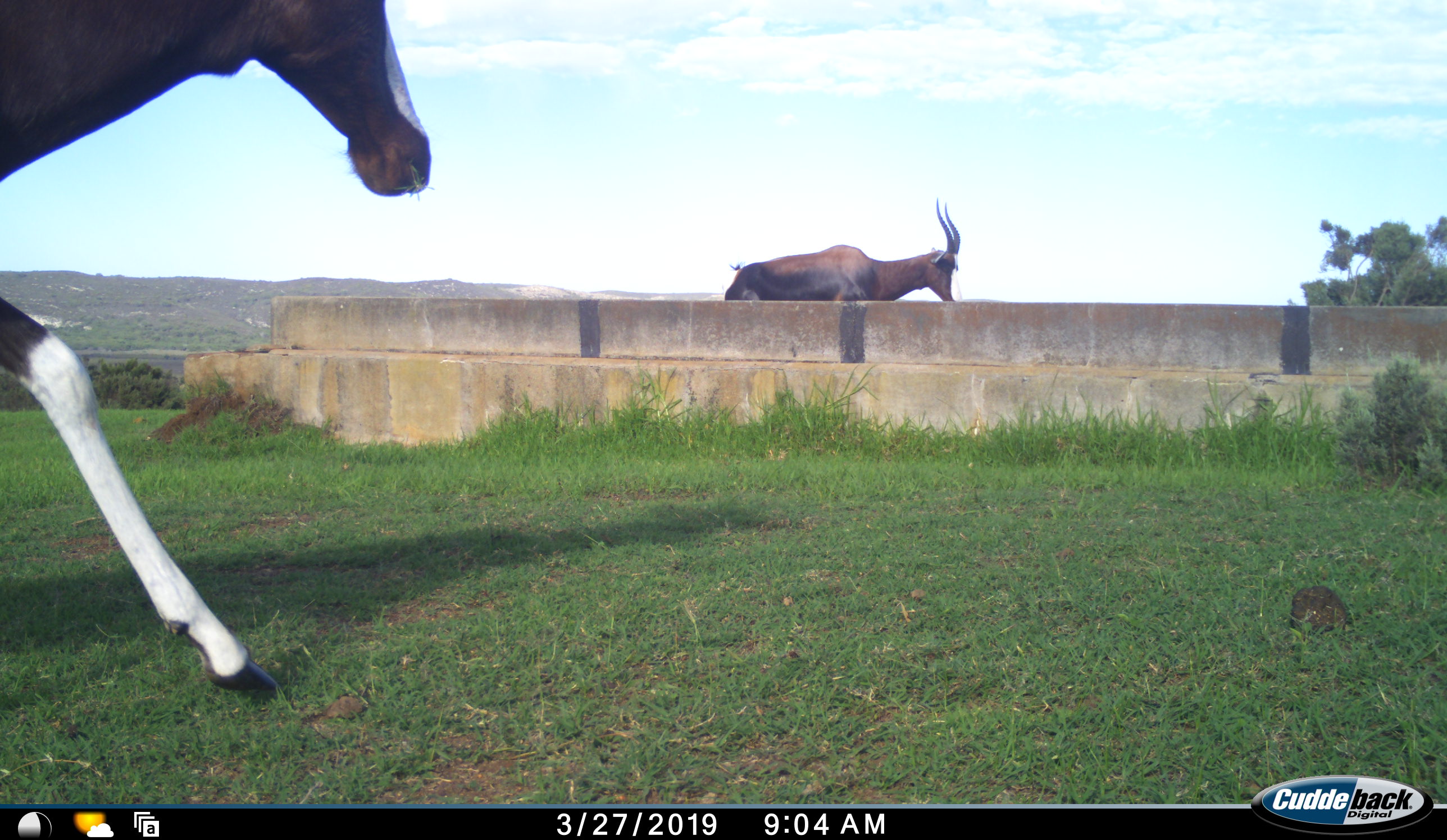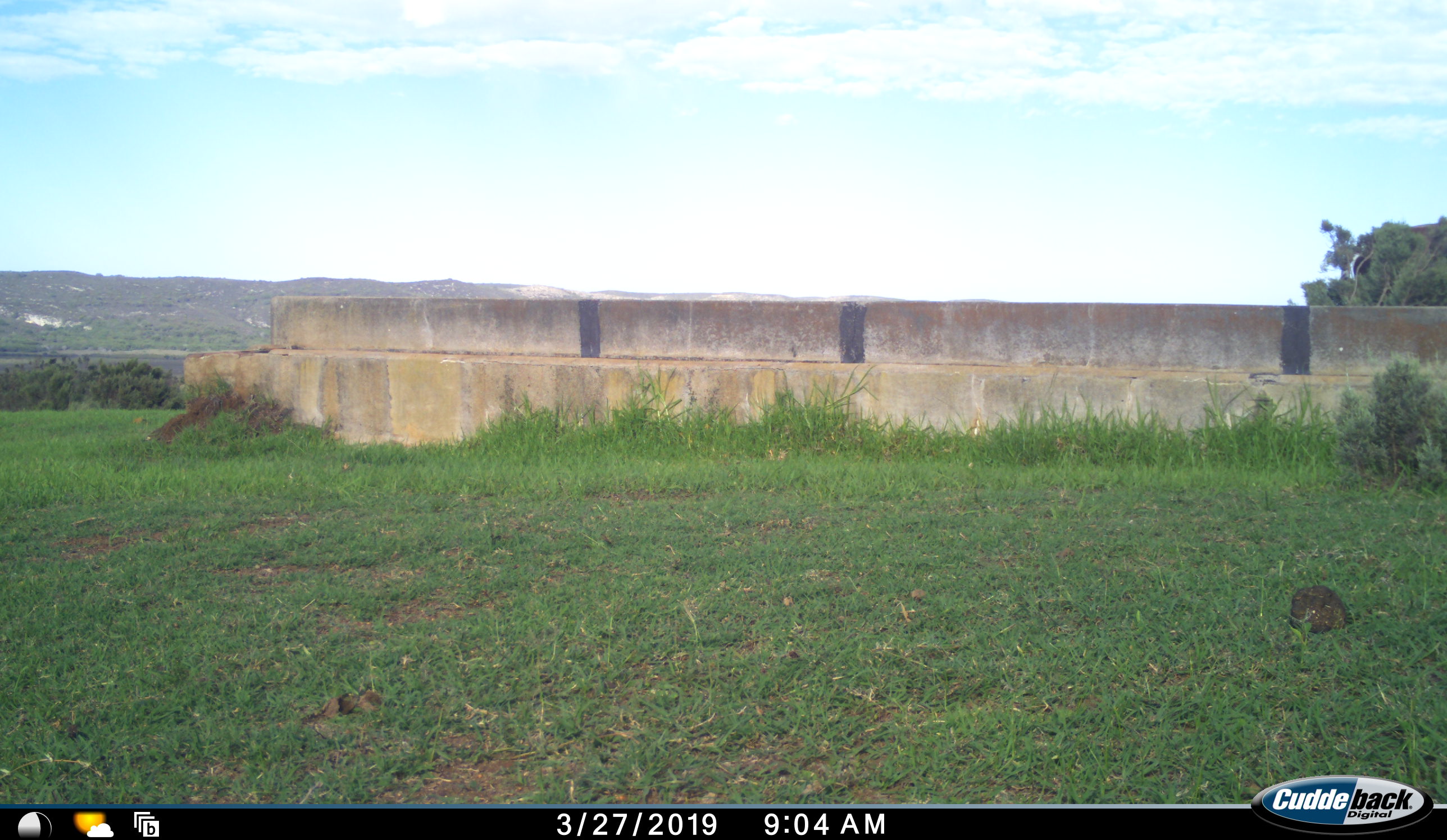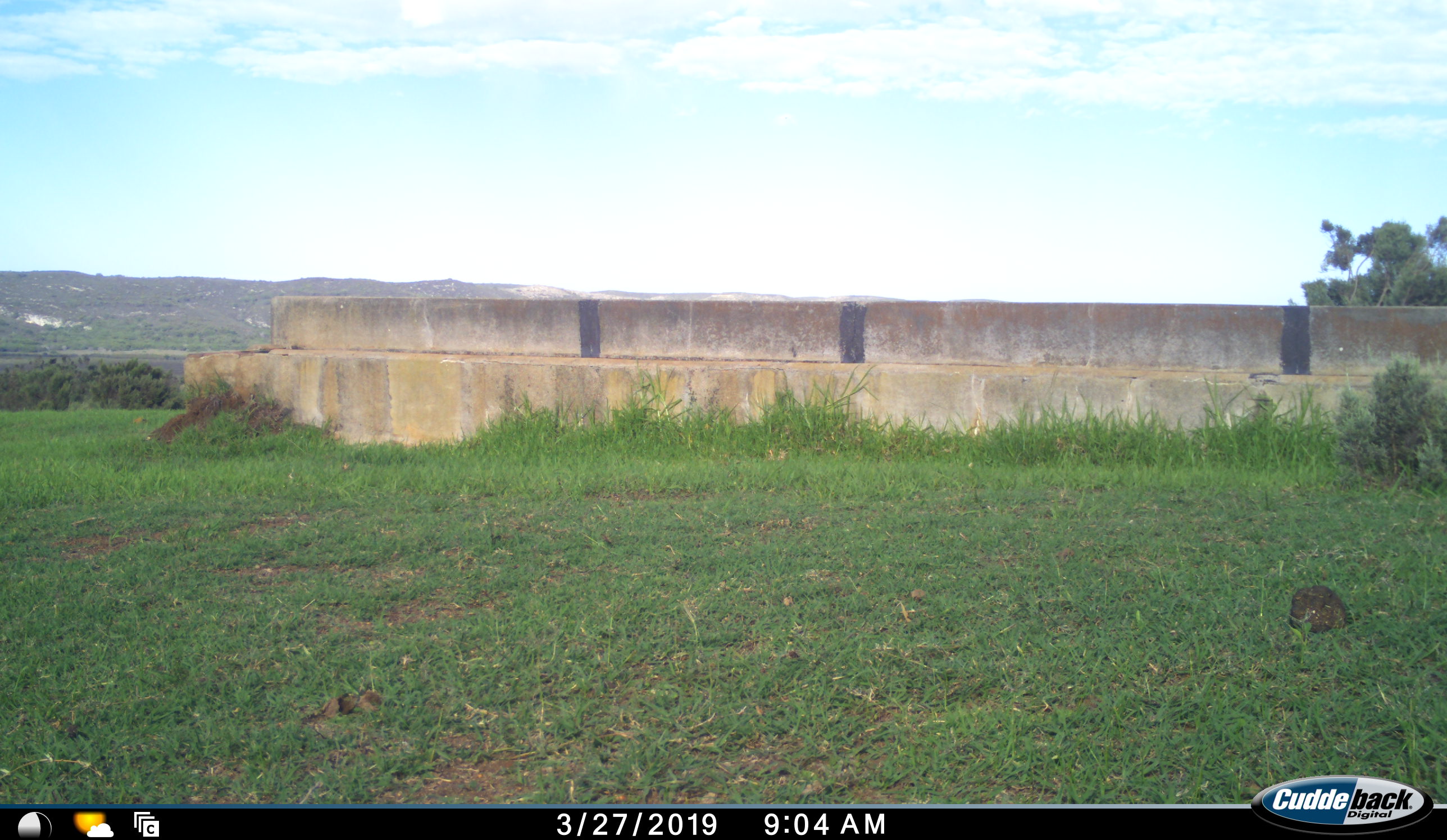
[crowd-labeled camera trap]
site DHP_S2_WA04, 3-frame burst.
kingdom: Animalia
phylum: Chordata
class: Mammalia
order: Artiodactyla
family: Bovidae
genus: Damaliscus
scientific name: Damaliscus pygargus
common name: bontebok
Bontebok (Damaliscus pygargus), count 2. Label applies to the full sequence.